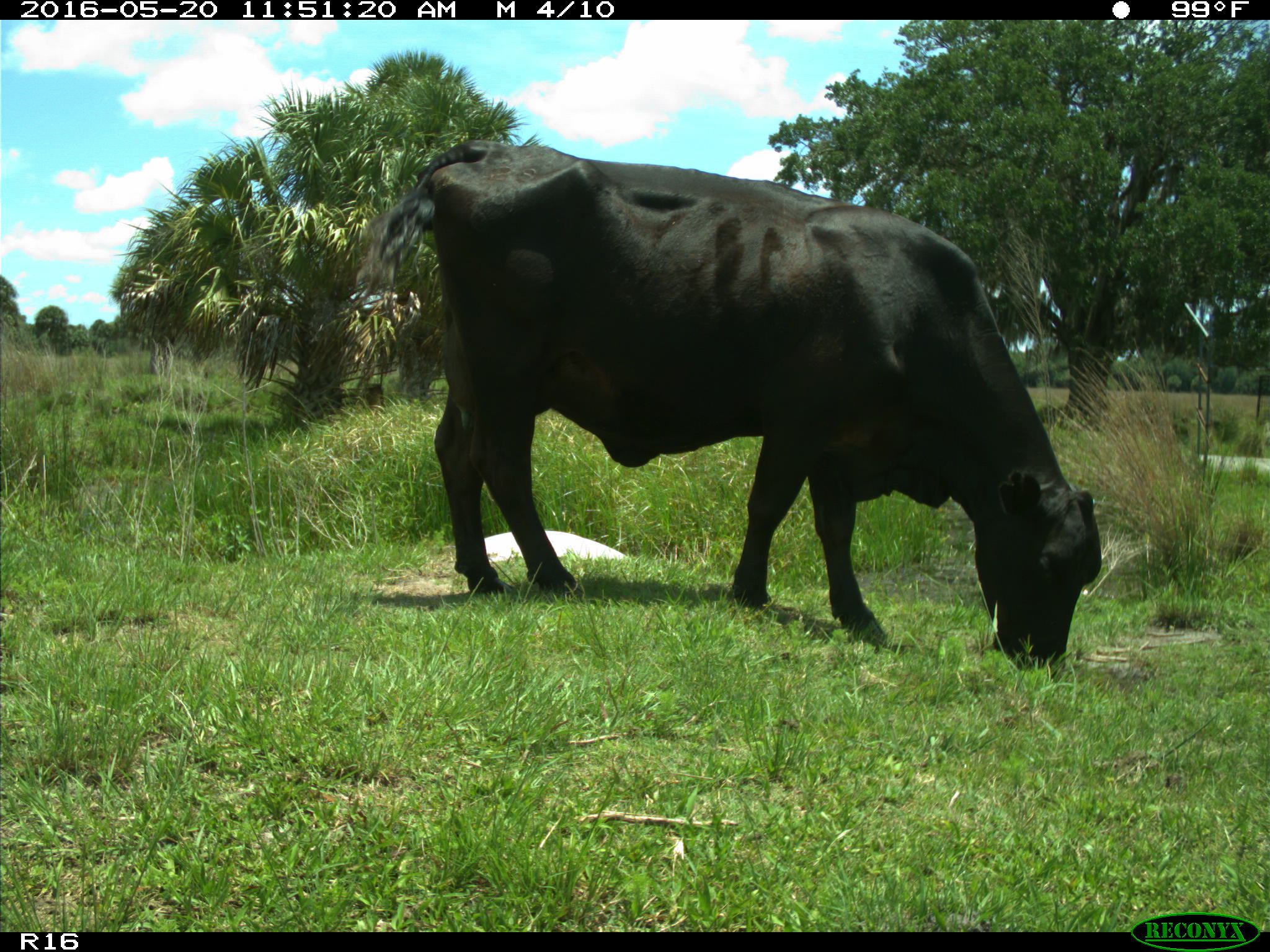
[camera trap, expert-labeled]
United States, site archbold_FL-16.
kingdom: Animalia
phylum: Chordata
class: Mammalia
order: Artiodactyla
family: Bovidae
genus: Bos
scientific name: Bos taurus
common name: domestic cow